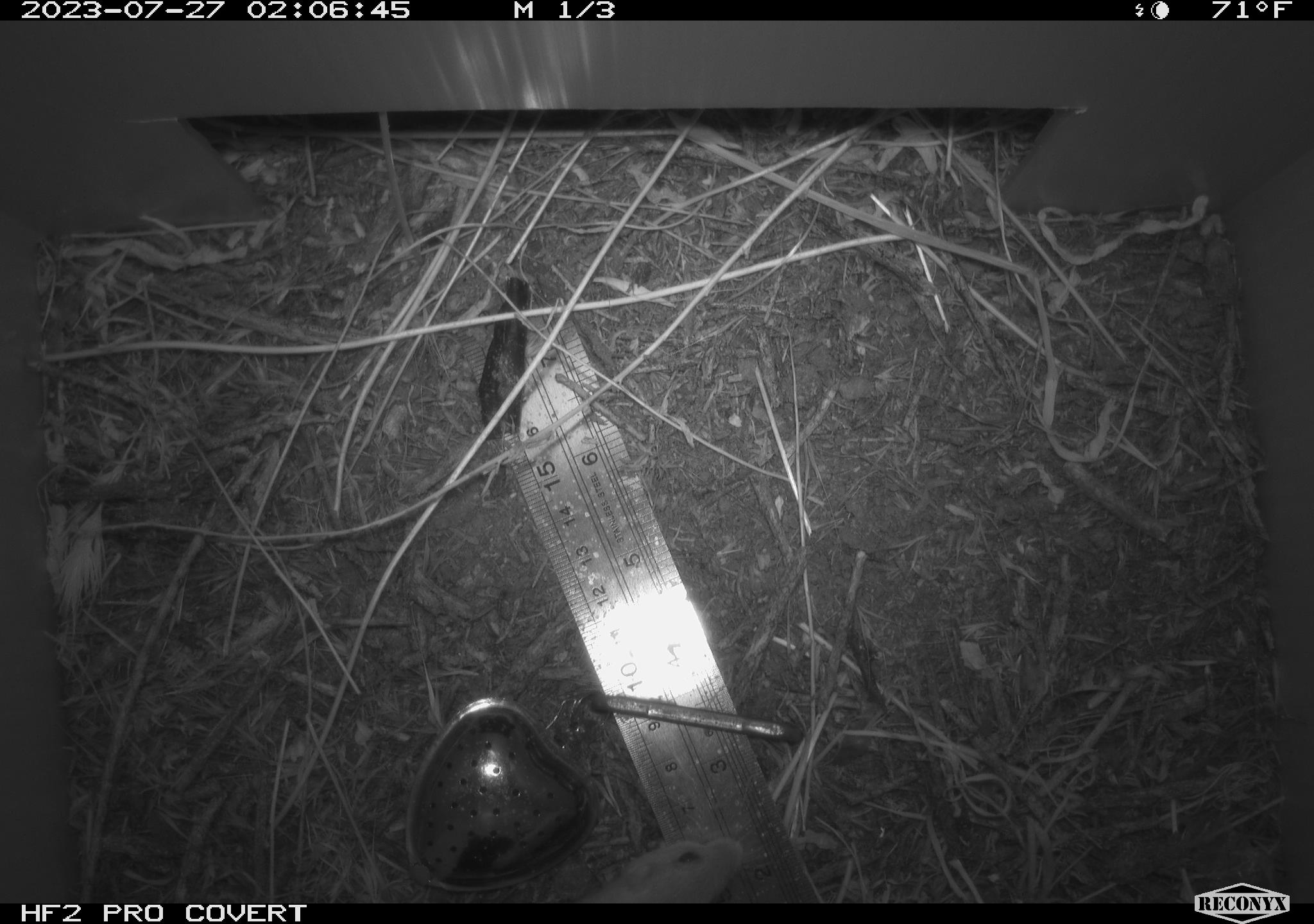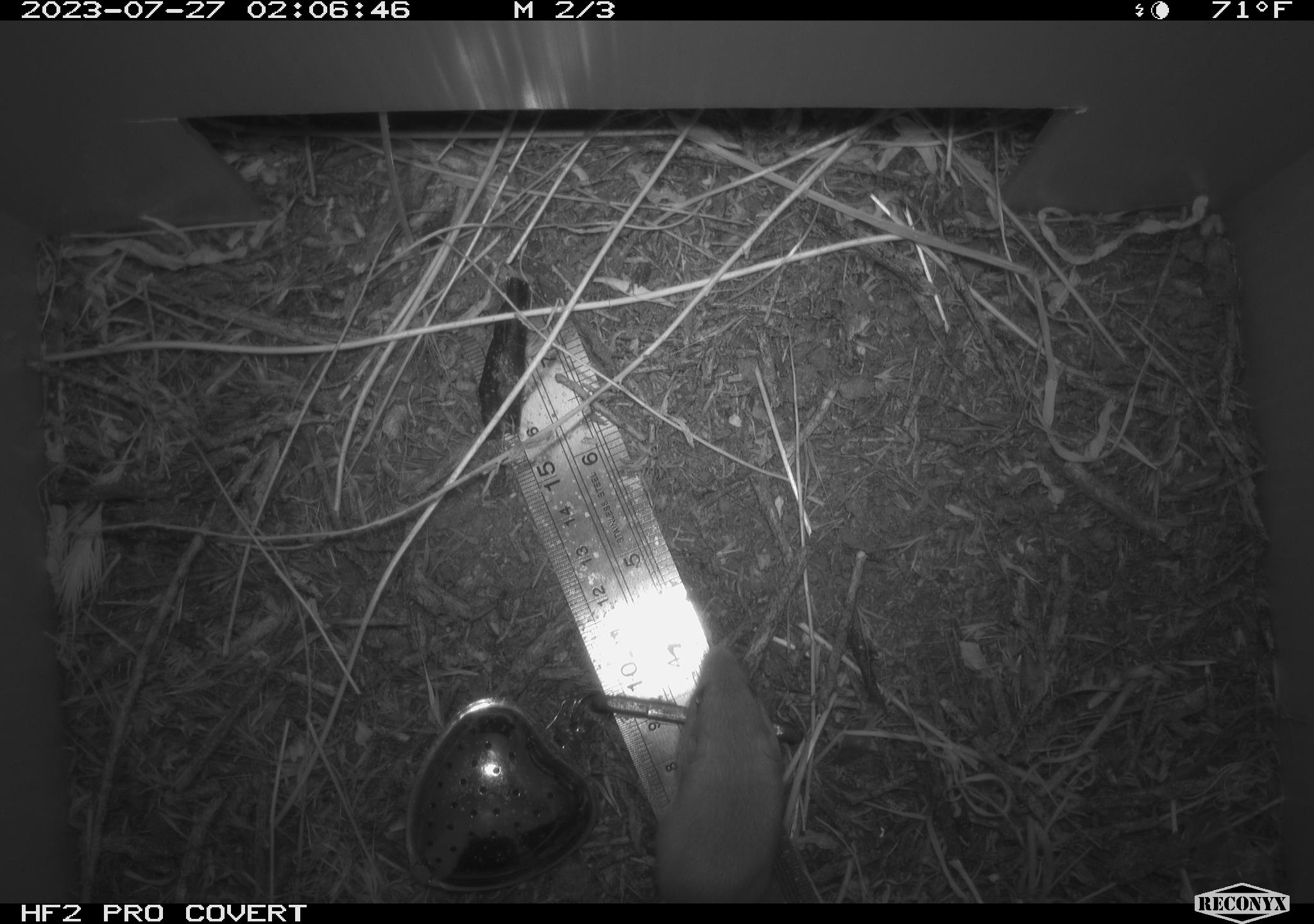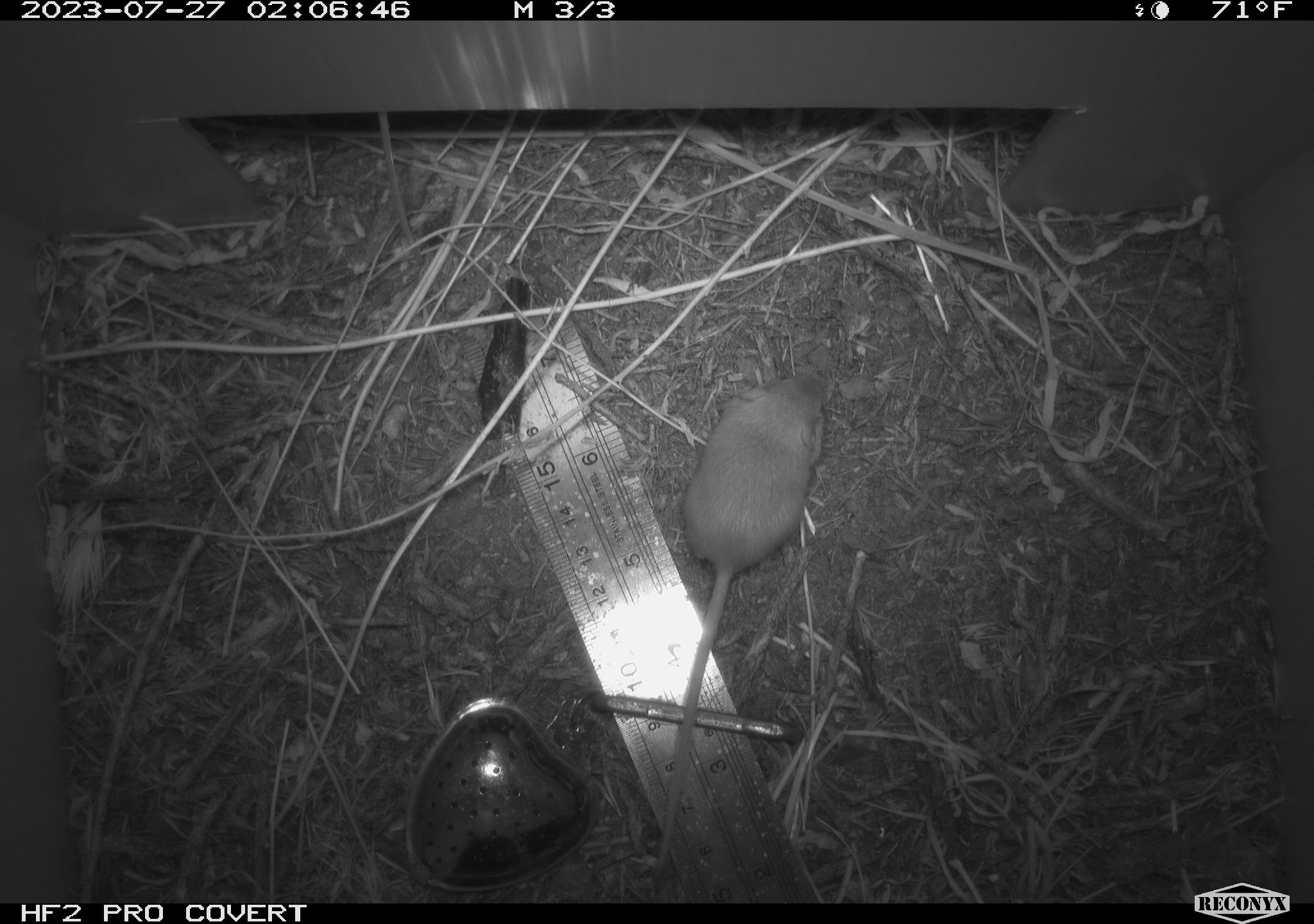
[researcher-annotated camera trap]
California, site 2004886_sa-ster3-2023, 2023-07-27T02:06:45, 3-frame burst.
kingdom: Animalia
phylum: Chordata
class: Mammalia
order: Rodentia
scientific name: Rodentia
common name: mouse species